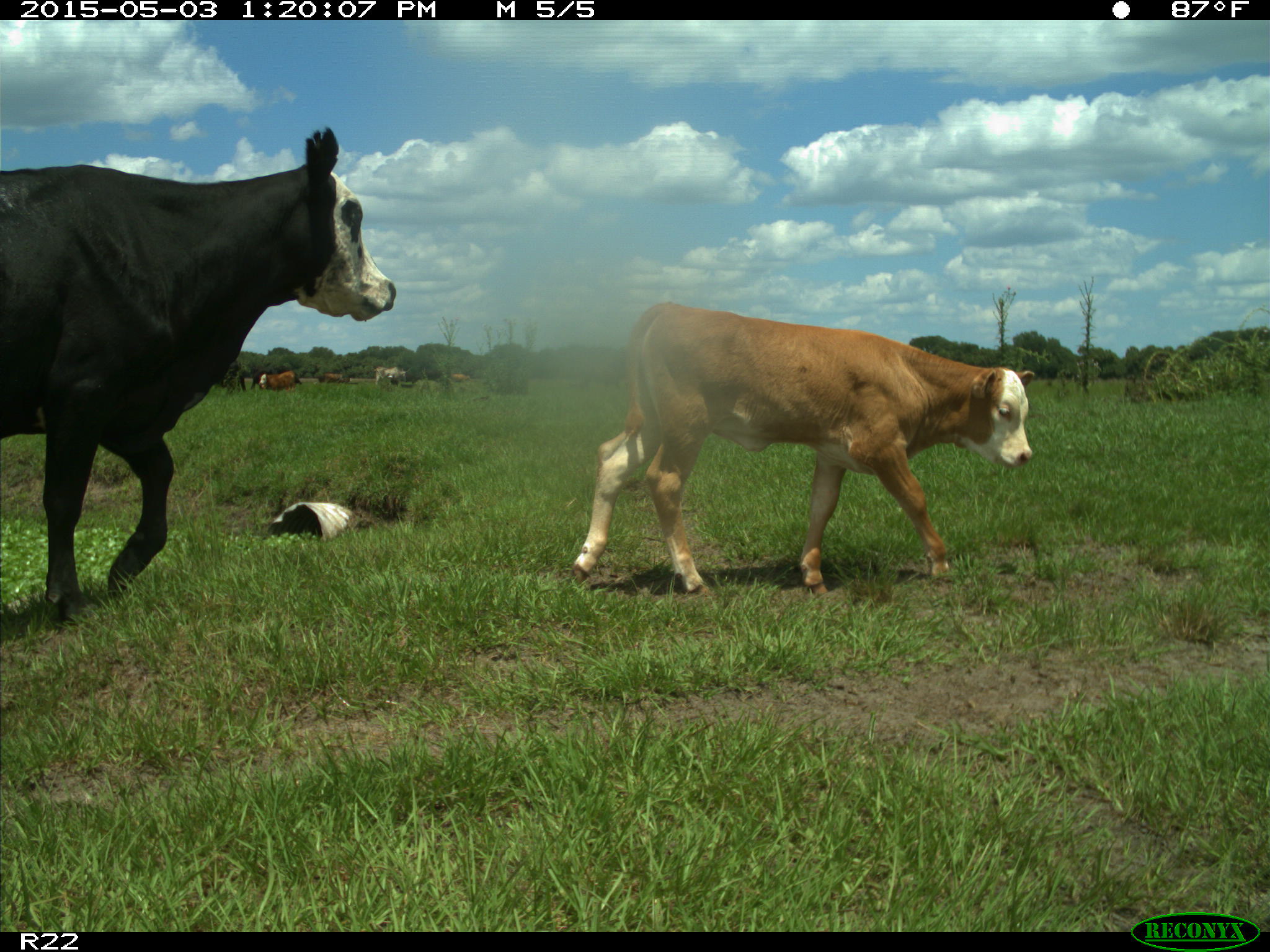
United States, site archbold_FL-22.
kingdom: Animalia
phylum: Chordata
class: Mammalia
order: Artiodactyla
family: Bovidae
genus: Bos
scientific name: Bos taurus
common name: domestic cow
Bos taurus (domestic cow).